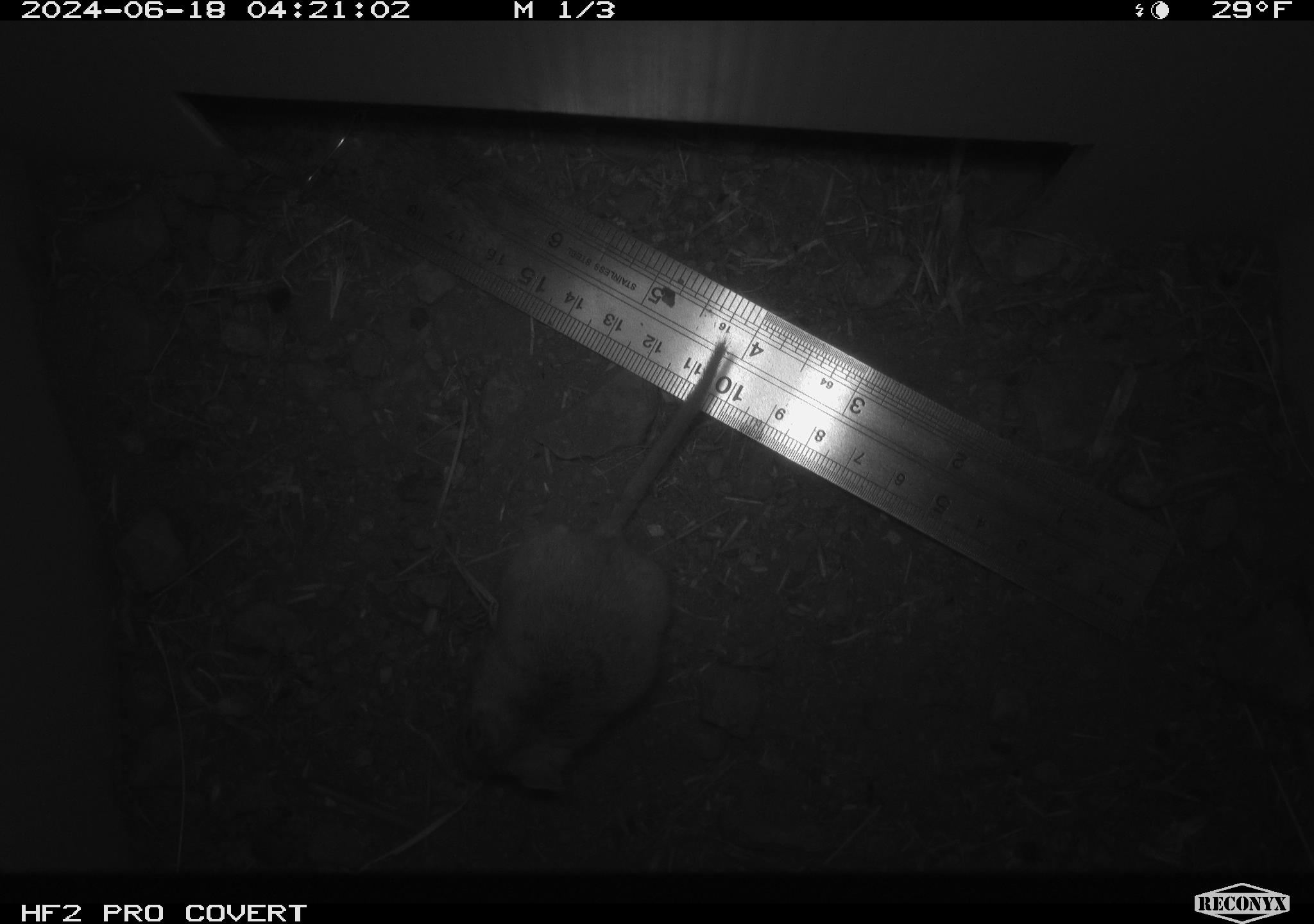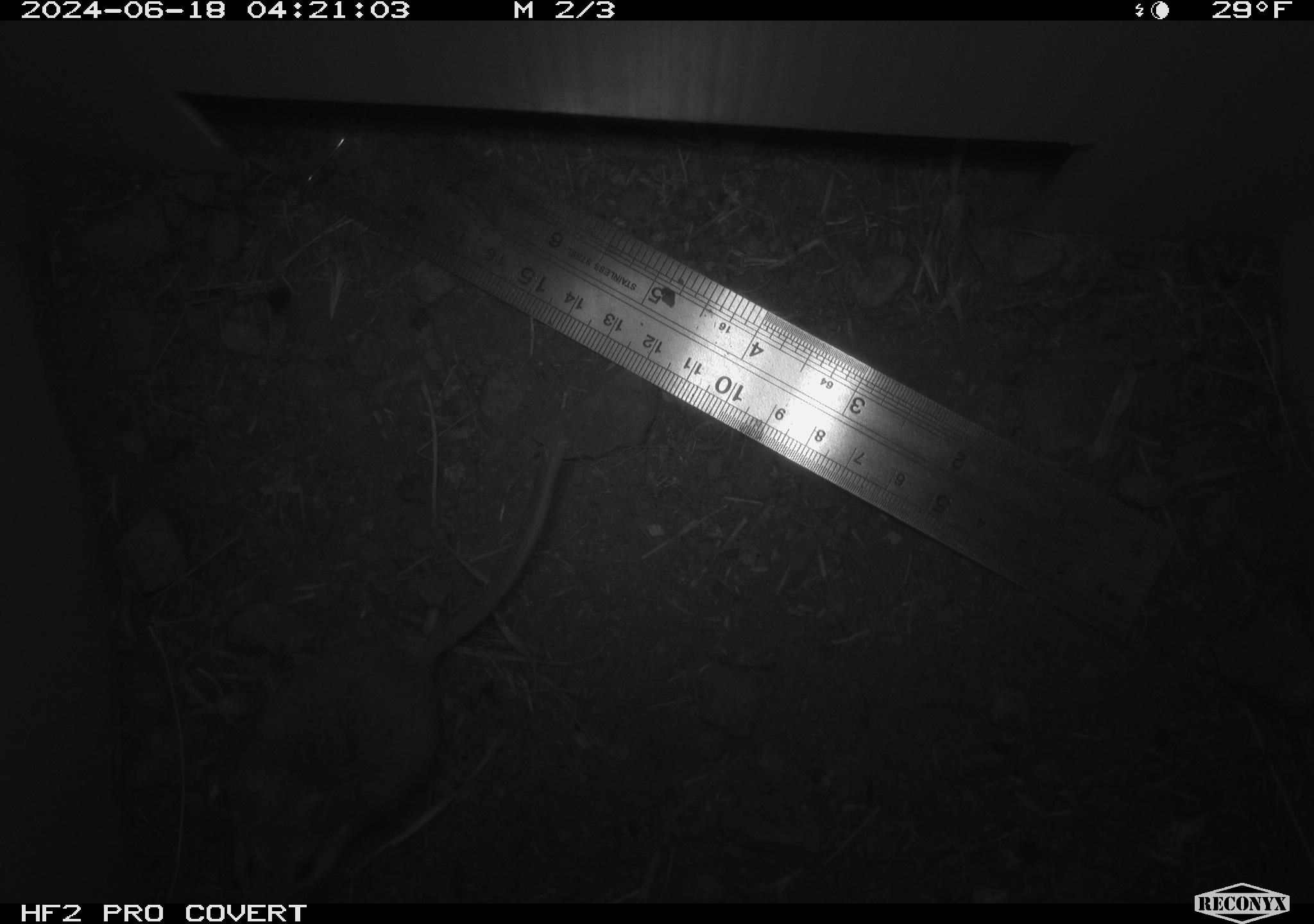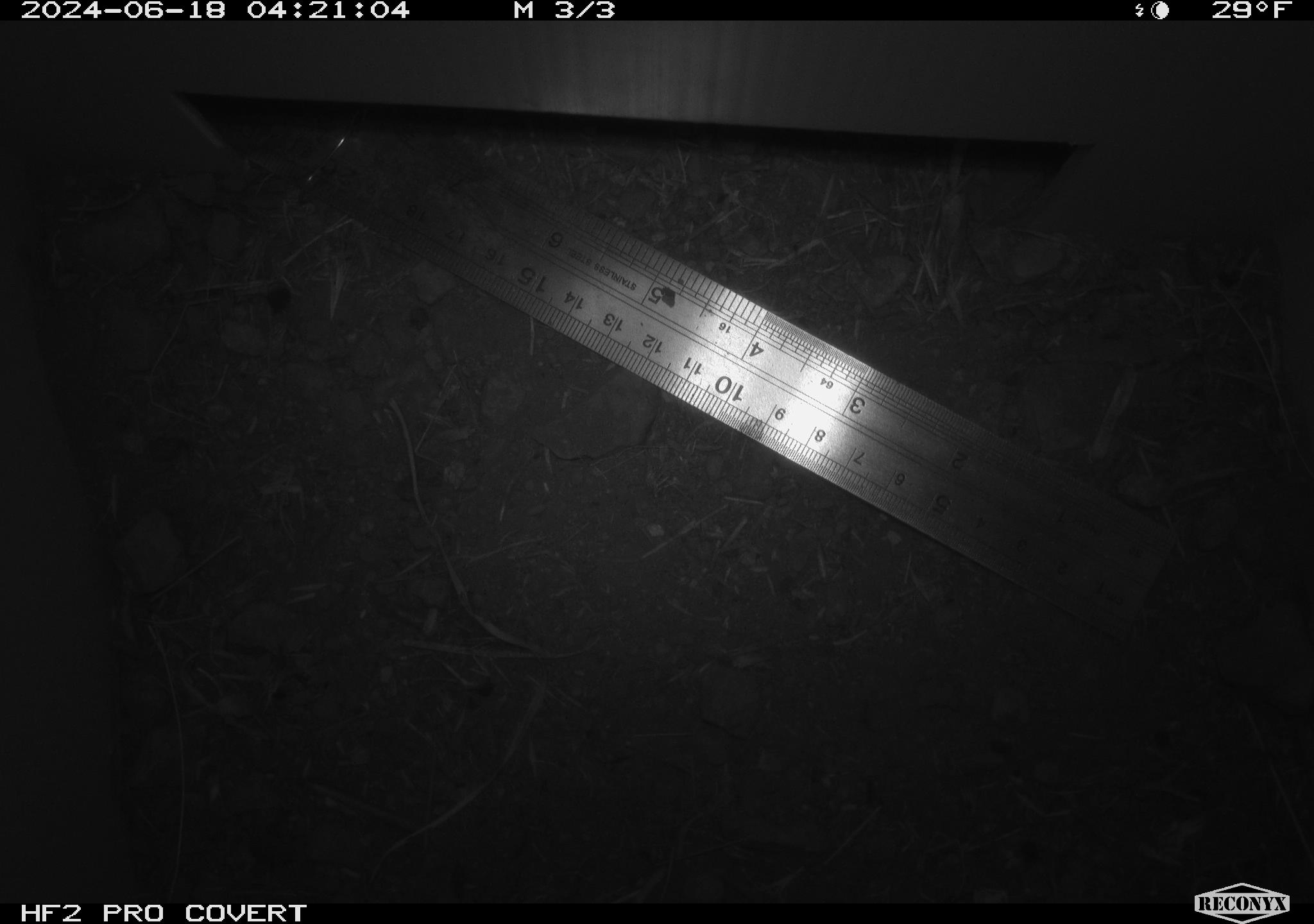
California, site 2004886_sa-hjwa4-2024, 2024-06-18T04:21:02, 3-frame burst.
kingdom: Animalia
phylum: Chordata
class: Mammalia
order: Rodentia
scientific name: Rodentia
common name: rodent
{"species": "rodent (Rodentia)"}